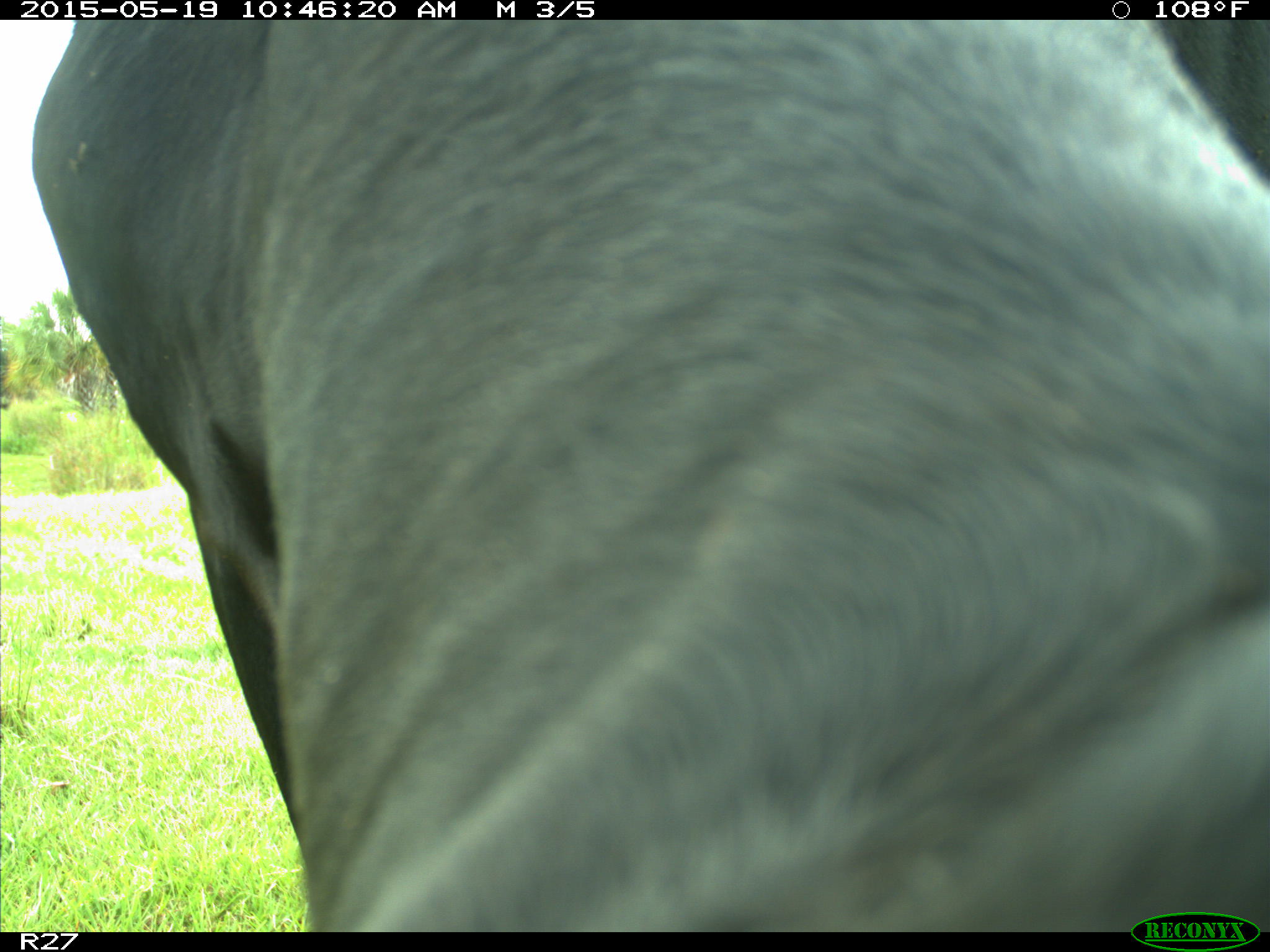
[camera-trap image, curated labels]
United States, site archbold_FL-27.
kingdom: Animalia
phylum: Chordata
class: Mammalia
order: Artiodactyla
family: Bovidae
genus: Bos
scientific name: Bos taurus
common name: domestic cow